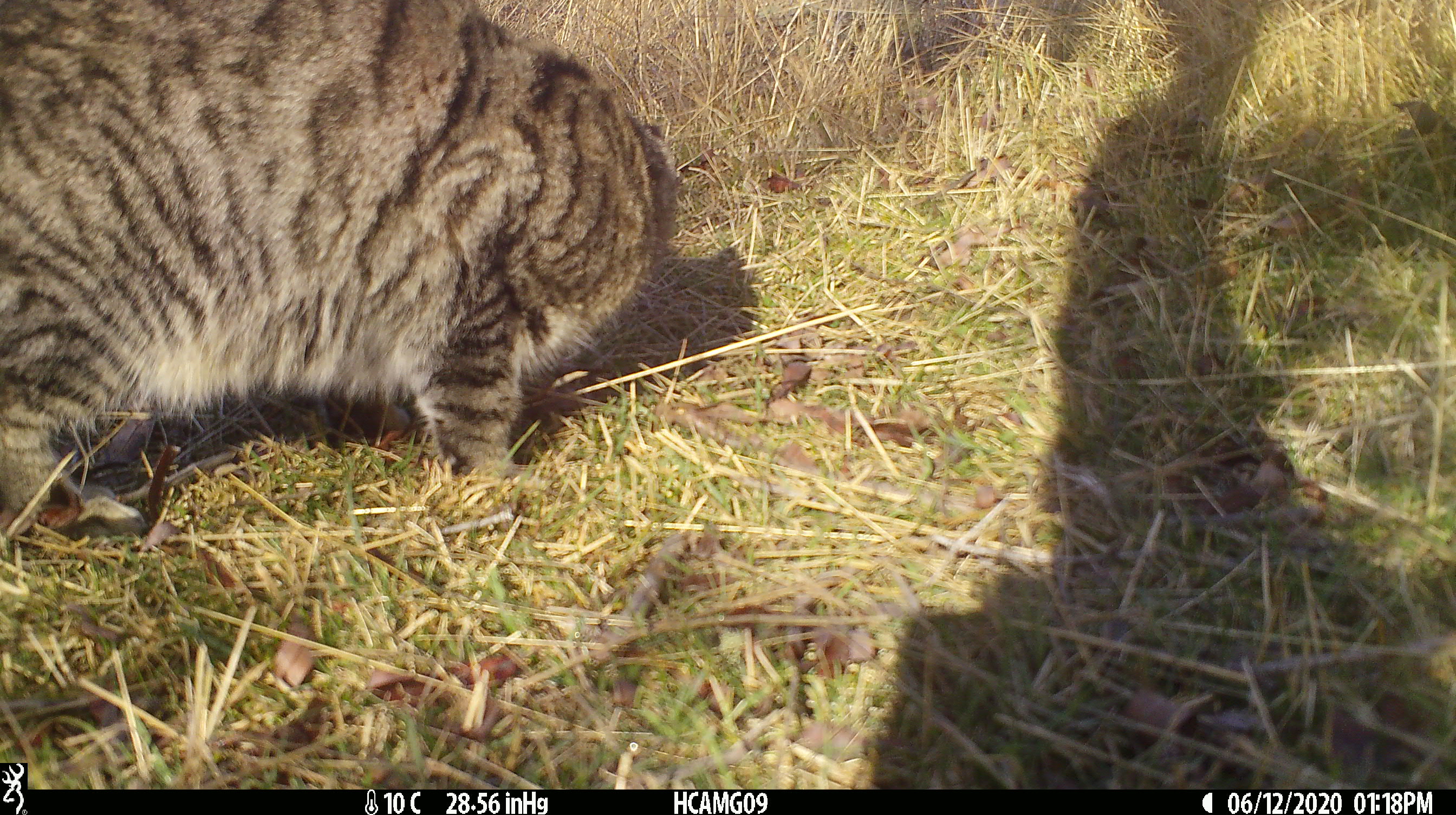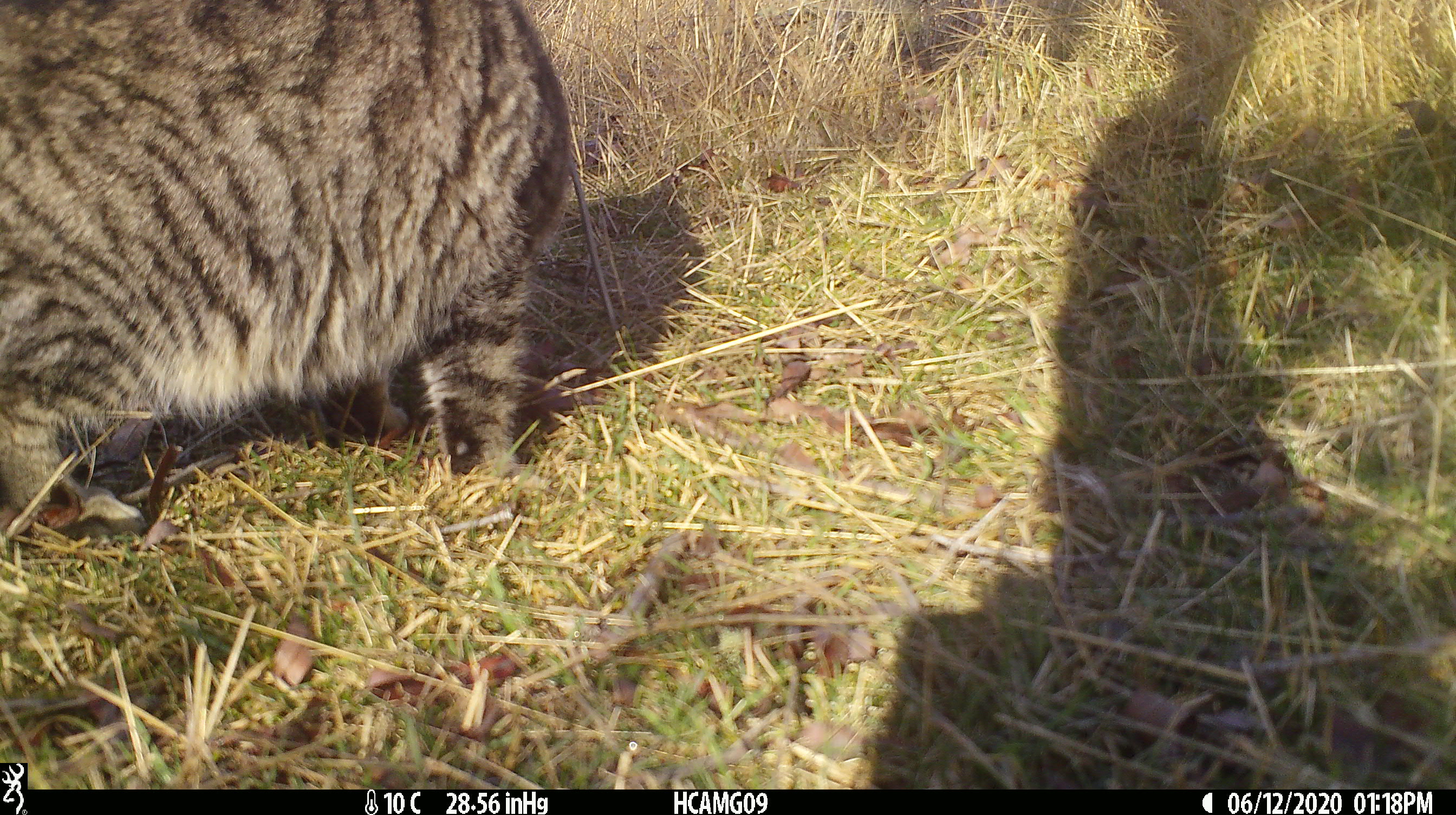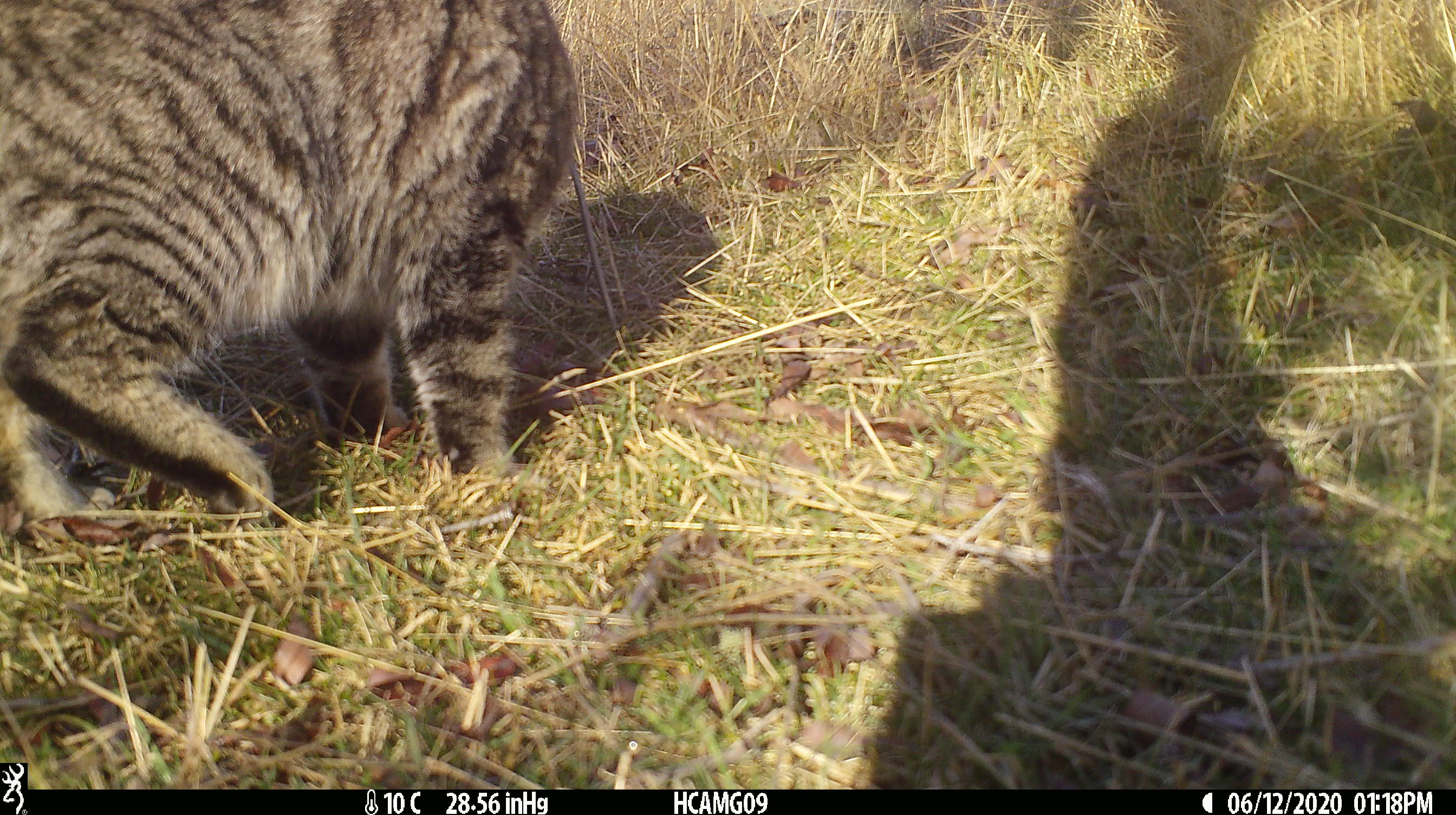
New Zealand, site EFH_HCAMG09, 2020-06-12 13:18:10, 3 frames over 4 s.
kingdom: Animalia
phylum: Chordata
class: Mammalia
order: Carnivora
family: Felidae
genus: Felis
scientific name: Felis catus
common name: domestic cat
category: cat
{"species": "cat (domestic cat) (Felis catus)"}